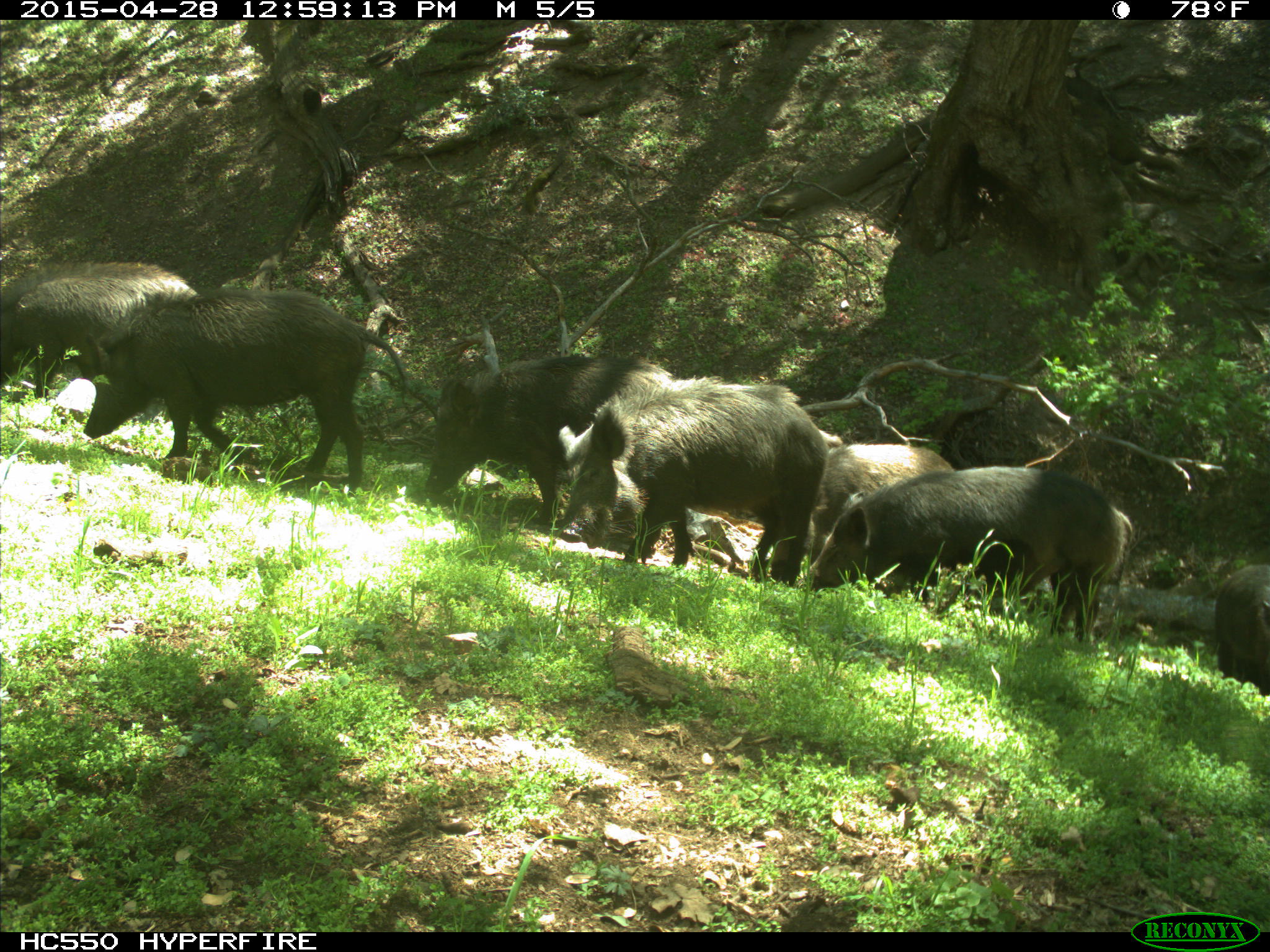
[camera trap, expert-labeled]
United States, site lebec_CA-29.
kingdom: Animalia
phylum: Chordata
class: Mammalia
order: Artiodactyla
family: Suidae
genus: Sus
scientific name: Sus scrofa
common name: wild boar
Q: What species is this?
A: Sus scrofa (wild boar).